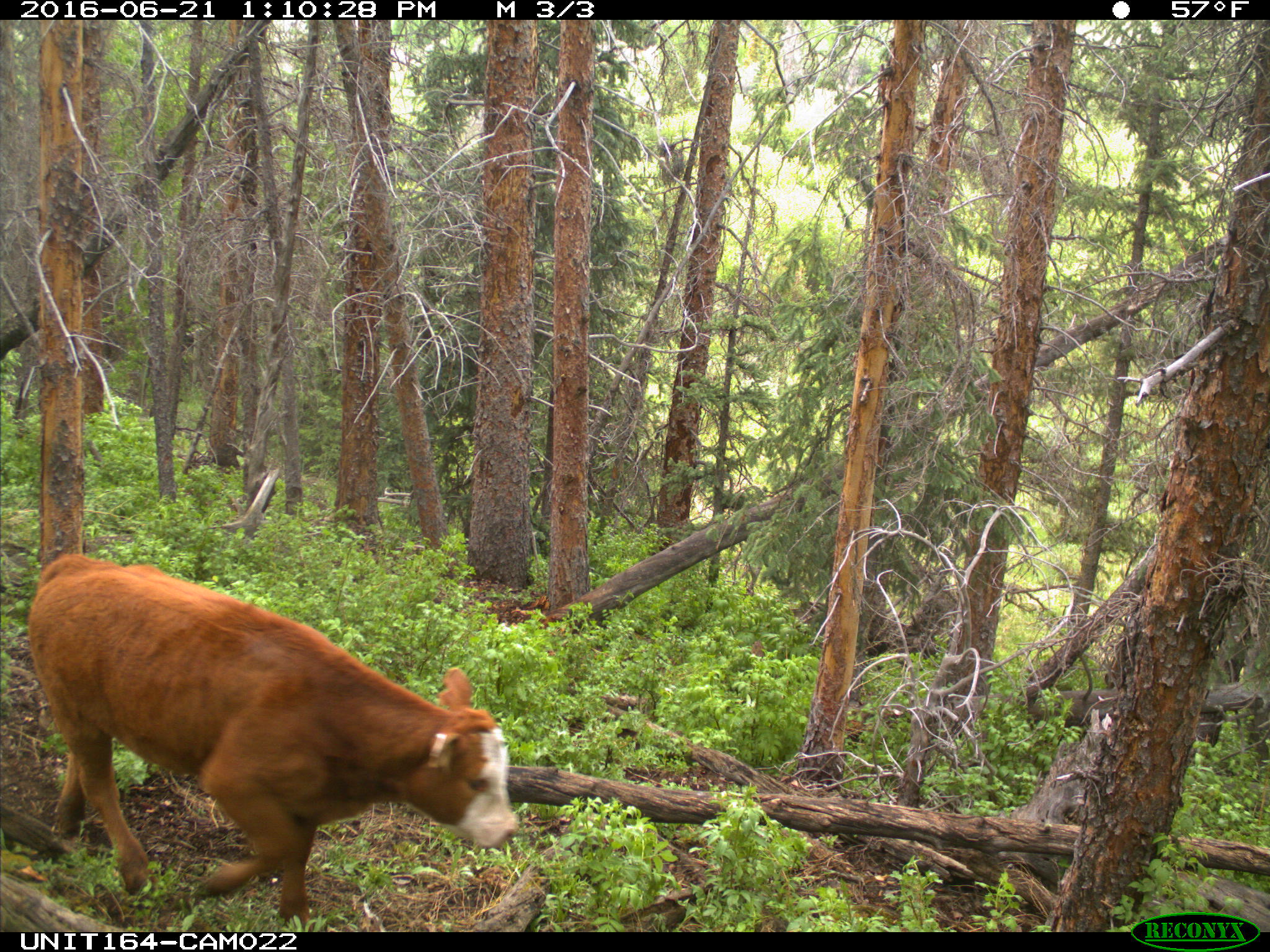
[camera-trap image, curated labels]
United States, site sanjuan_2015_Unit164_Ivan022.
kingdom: Animalia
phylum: Chordata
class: Mammalia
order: Artiodactyla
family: Bovidae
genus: Bos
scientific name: Bos taurus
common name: domestic cow